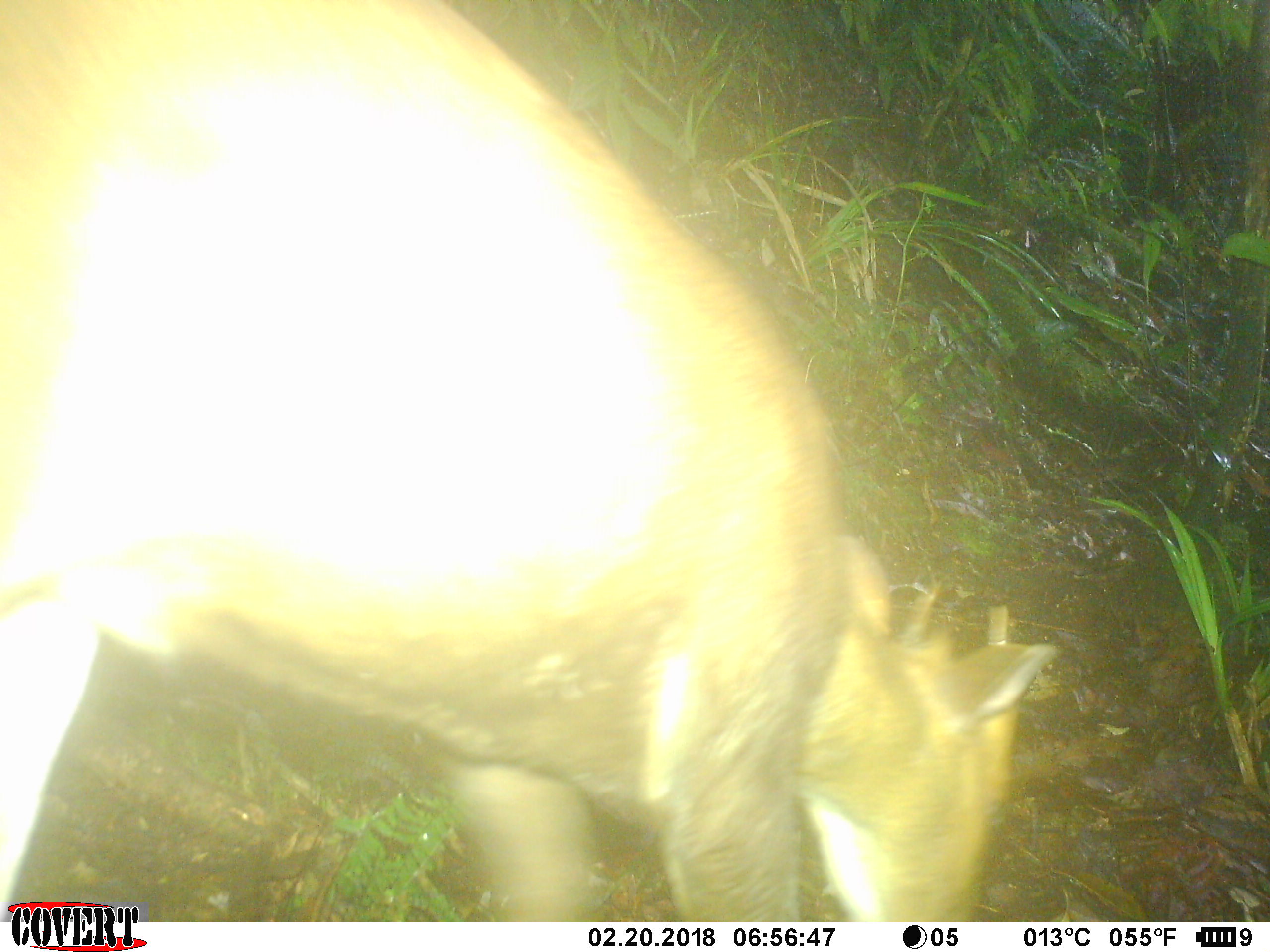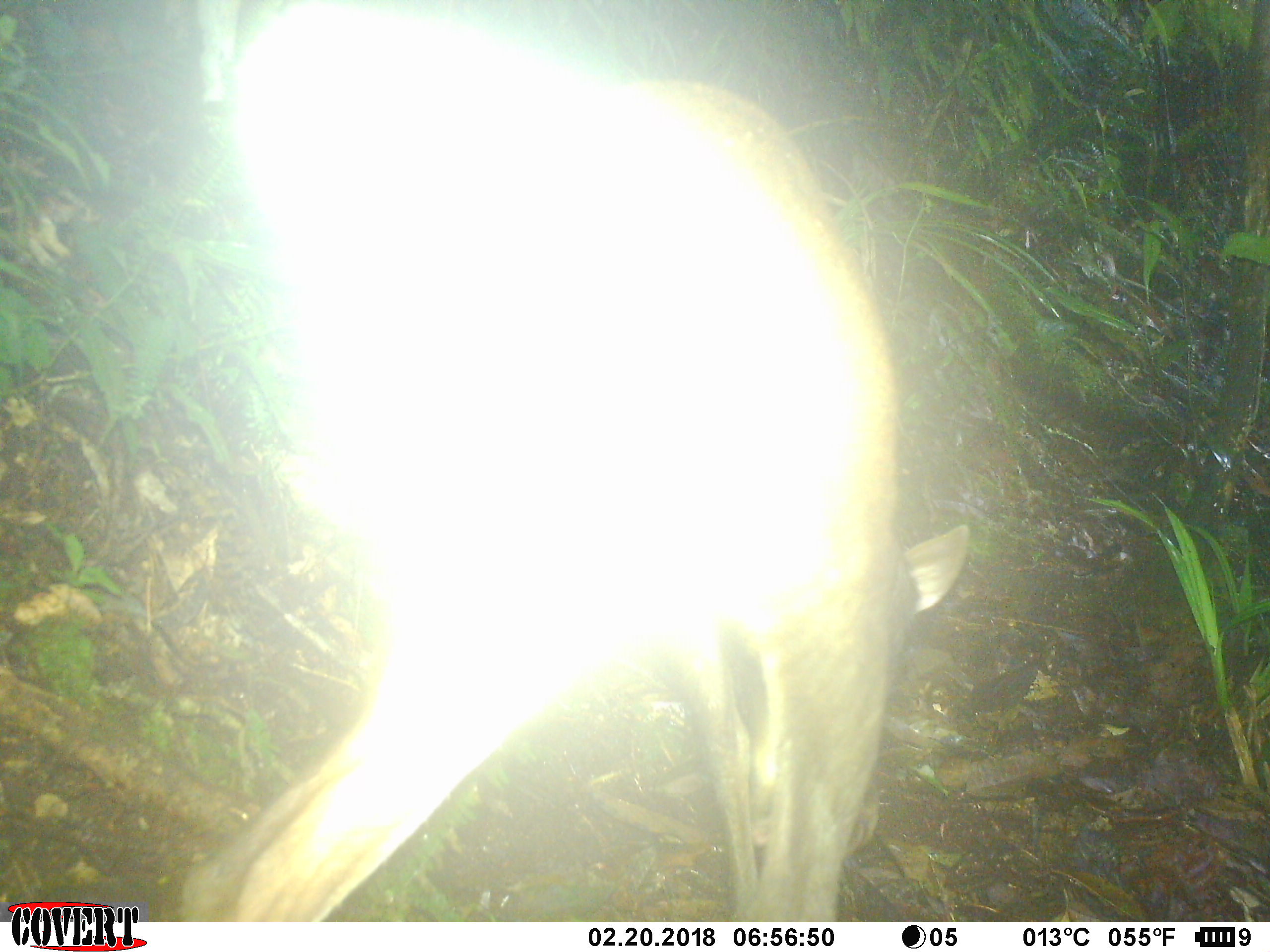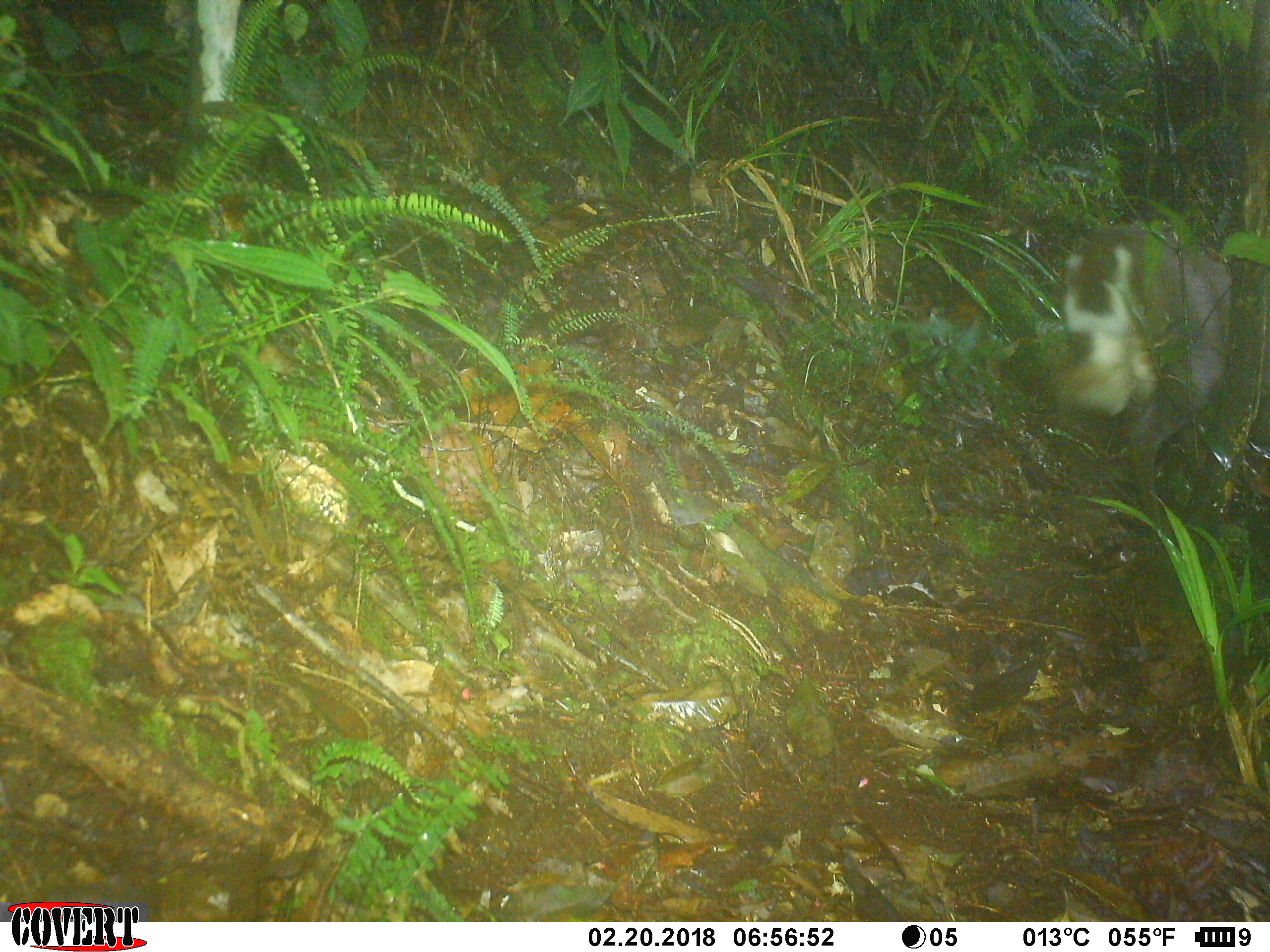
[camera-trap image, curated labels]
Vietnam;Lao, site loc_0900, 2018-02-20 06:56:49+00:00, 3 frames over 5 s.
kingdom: Animalia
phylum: Chordata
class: Mammalia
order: Artiodactyla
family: Cervidae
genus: Muntiacus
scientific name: Muntiacus rooseveltorum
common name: roosevelt's muntjac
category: roosevelts muntjac group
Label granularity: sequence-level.